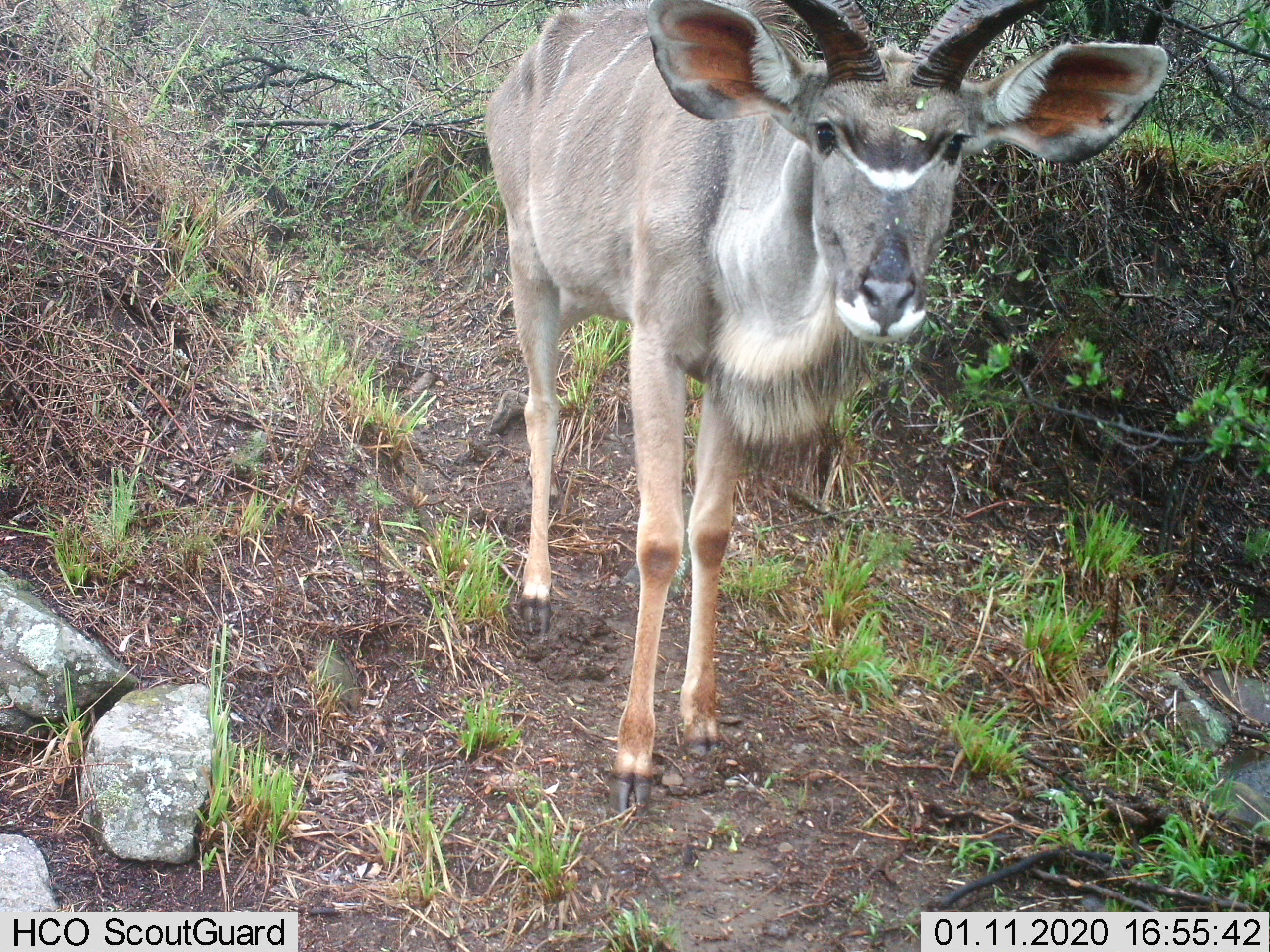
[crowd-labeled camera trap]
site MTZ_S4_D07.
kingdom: Animalia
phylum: Chordata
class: Mammalia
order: Artiodactyla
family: Bovidae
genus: Tragelaphus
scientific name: Tragelaphus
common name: kudu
Kudu (Tragelaphus), count 1. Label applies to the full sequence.